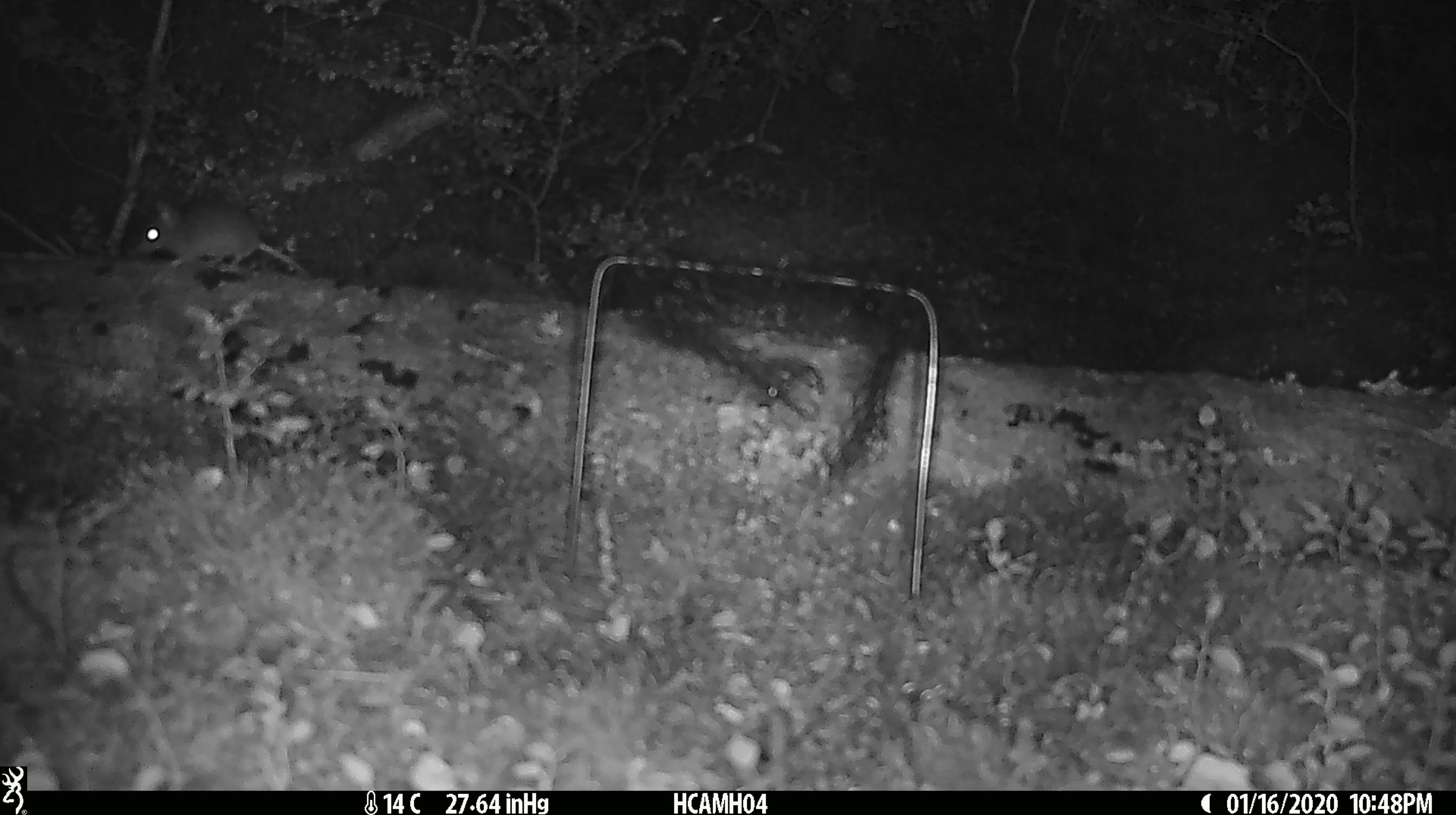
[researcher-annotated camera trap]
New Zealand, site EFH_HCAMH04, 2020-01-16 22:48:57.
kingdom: Animalia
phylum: Chordata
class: Mammalia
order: Rodentia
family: Muridae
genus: Mus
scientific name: Mus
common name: mouse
Mouse (Mus).